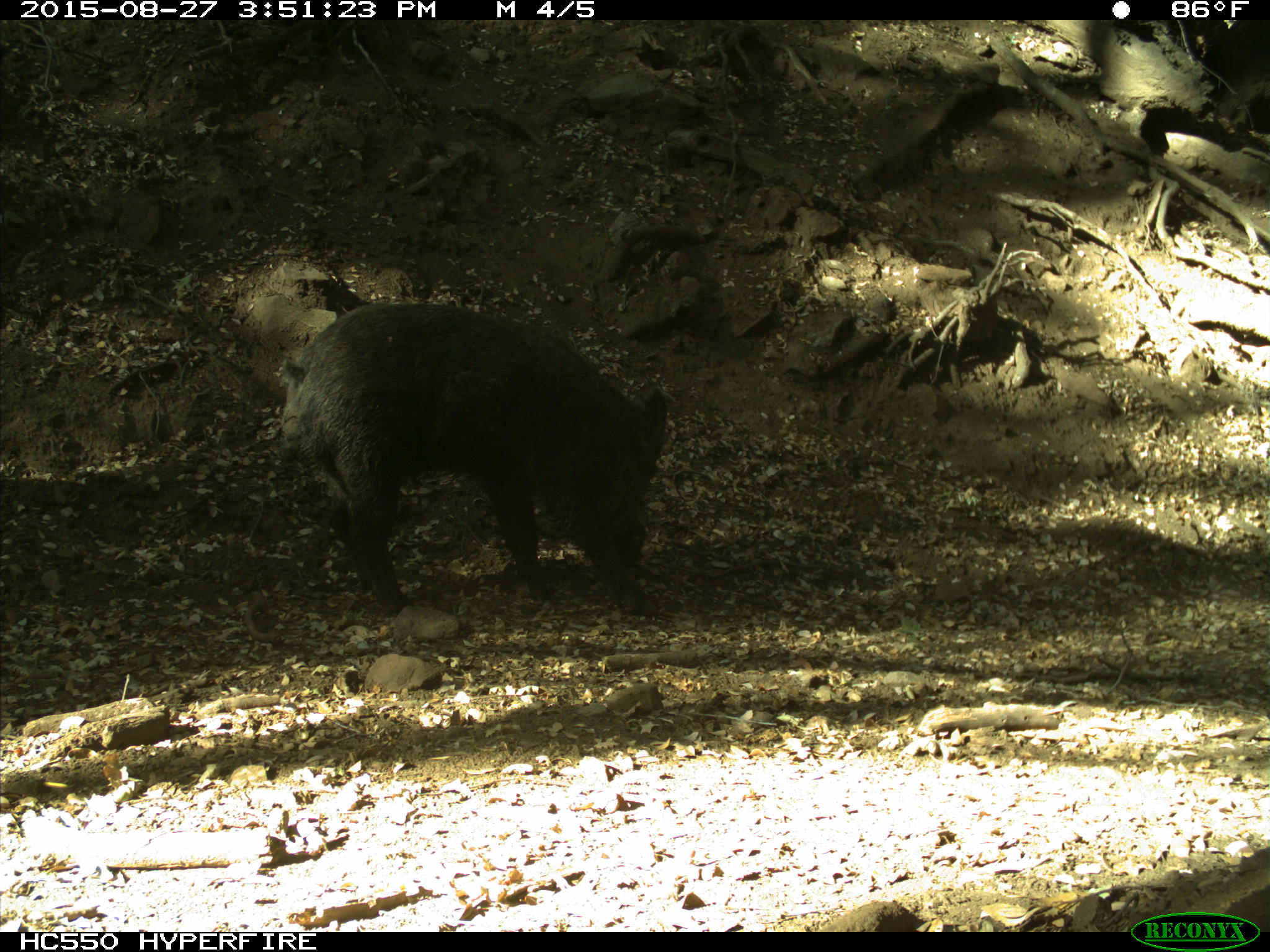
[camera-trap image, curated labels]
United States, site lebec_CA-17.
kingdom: Animalia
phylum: Chordata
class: Mammalia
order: Artiodactyla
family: Suidae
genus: Sus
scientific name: Sus scrofa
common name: wild boar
Sus scrofa (wild boar).